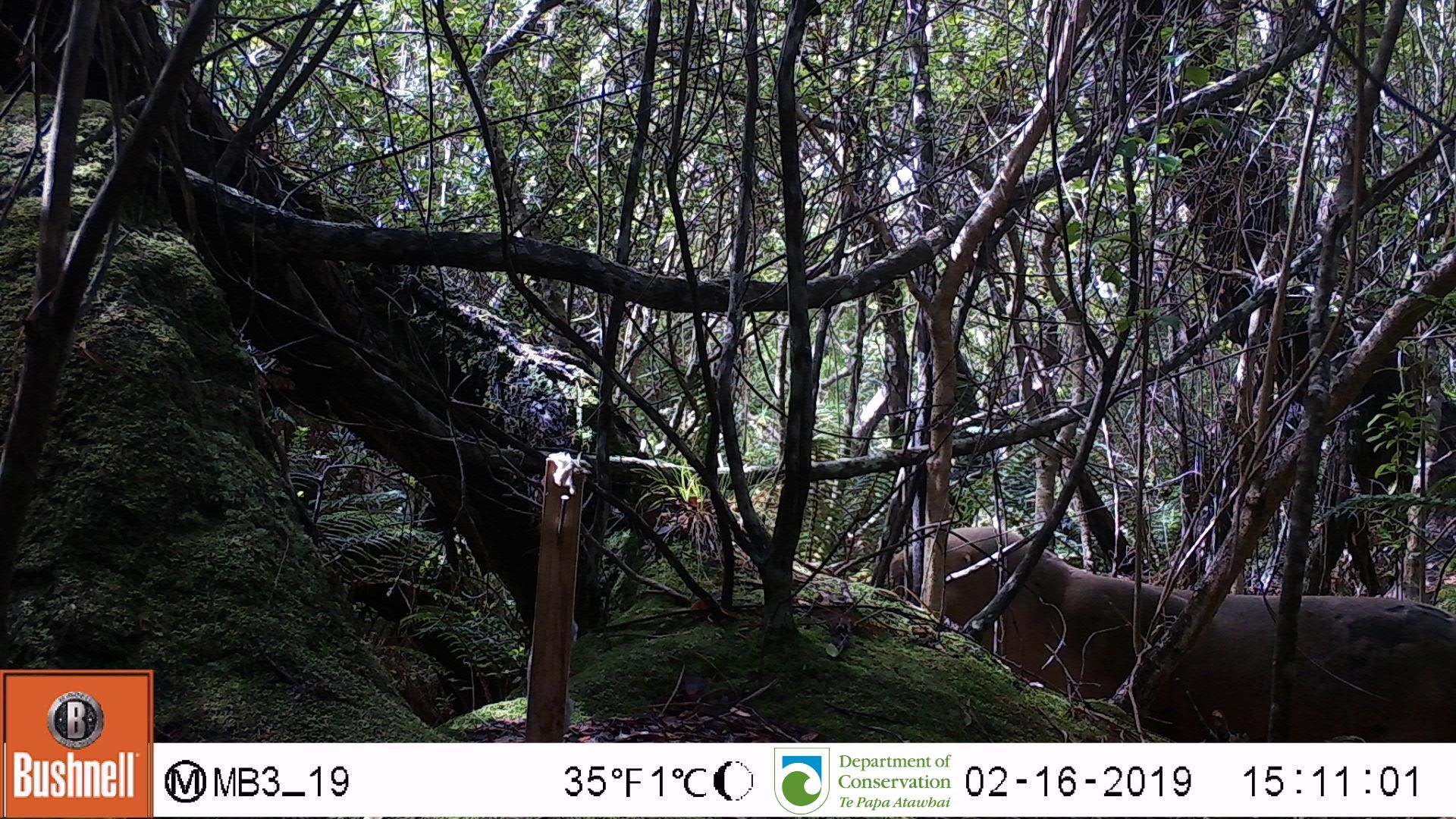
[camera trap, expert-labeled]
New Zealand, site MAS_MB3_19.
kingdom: Animalia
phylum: Chordata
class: Mammalia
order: Carnivora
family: Otariidae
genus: Phocarctos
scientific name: Phocarctos hookeri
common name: new zealand sea lion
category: sealion